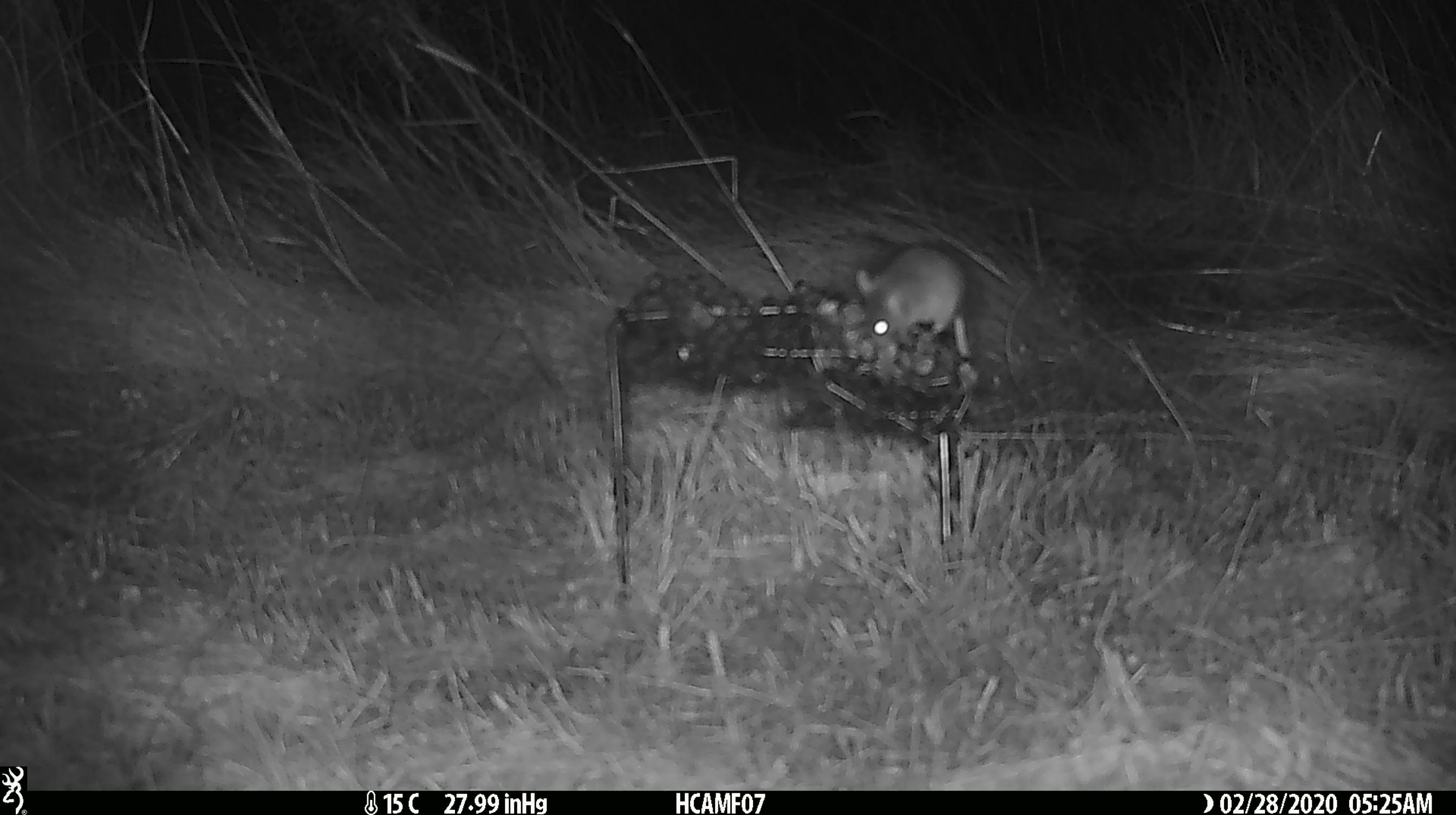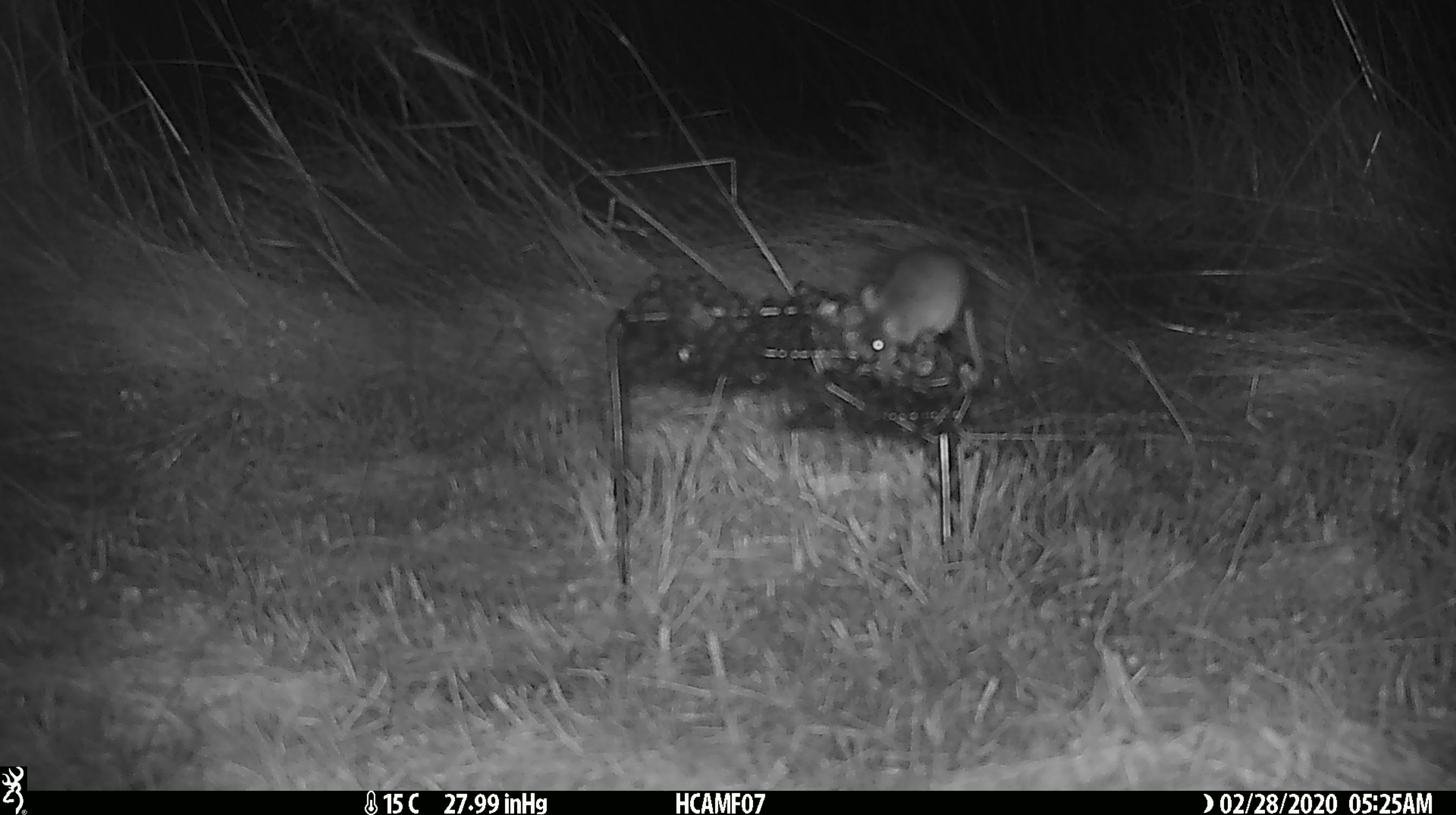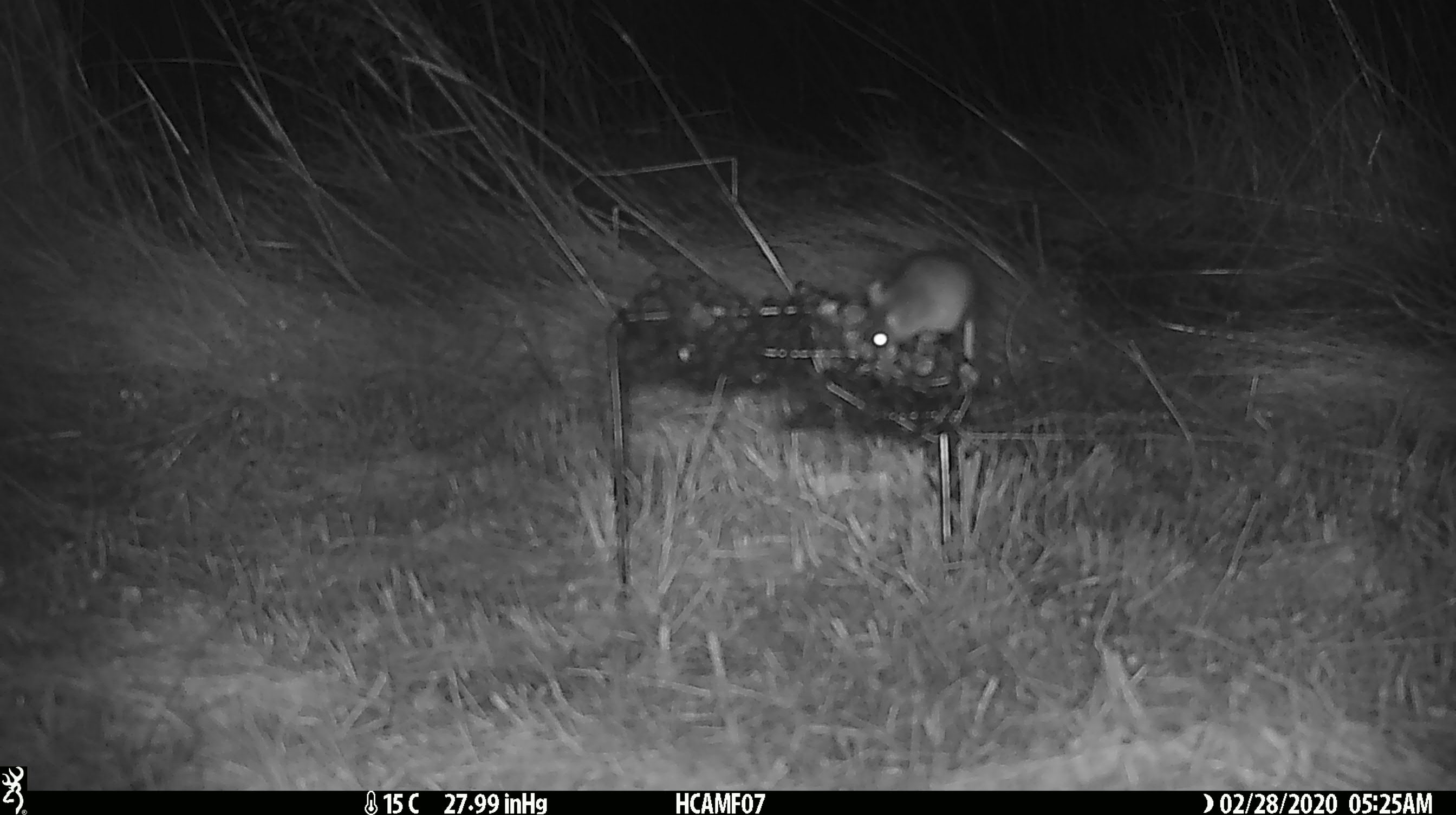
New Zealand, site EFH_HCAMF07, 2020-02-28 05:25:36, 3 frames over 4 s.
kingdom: Animalia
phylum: Chordata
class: Mammalia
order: Rodentia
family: Muridae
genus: Mus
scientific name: Mus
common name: mouse